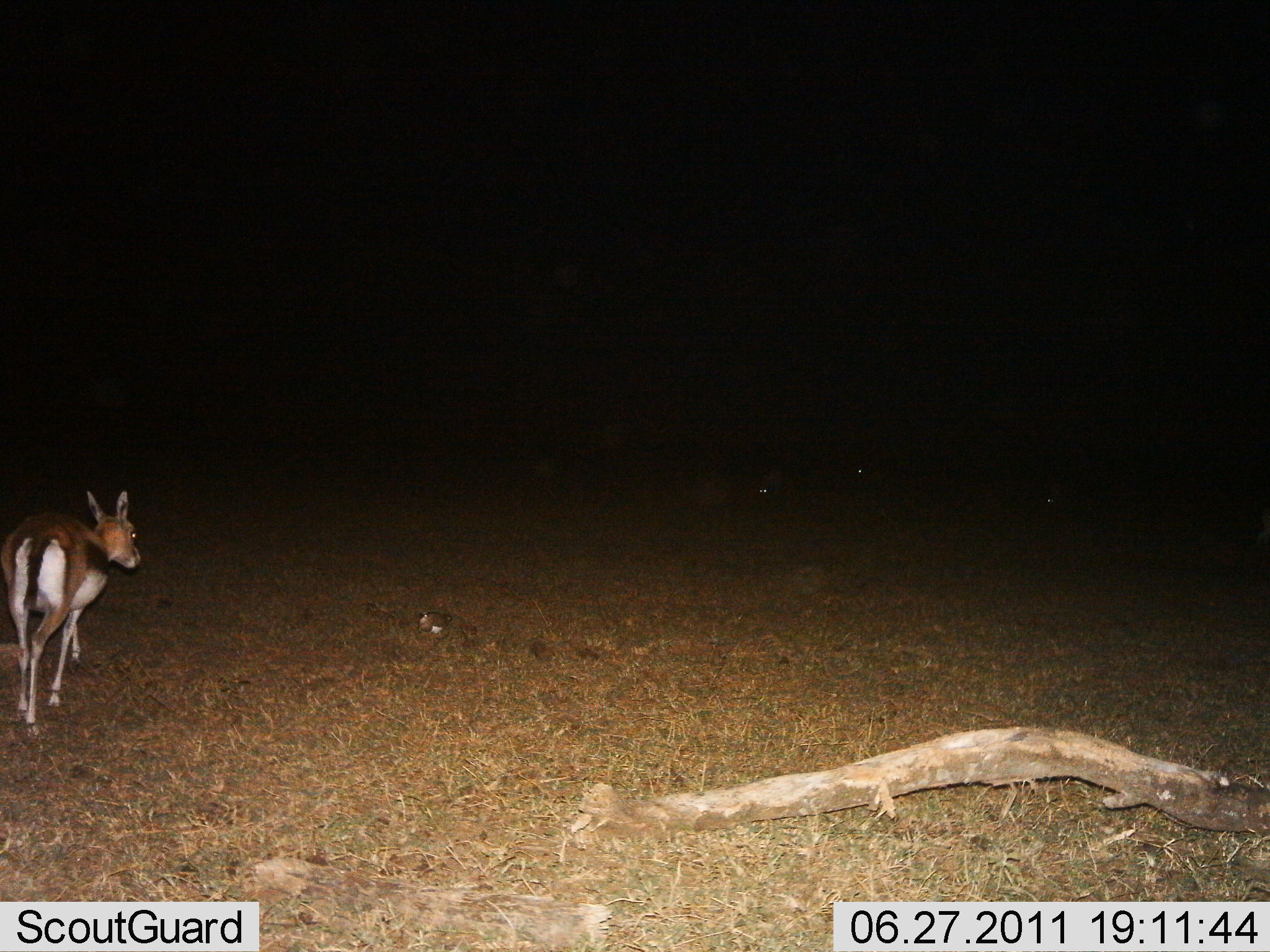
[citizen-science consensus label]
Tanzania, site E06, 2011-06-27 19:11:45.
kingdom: Animalia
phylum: Chordata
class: Mammalia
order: Artiodactyla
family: Bovidae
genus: Eudorcas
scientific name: Eudorcas thomsonii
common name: thomson's gazelle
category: gazellethomsons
Gazellethomsons (thomson's gazelle) (Eudorcas thomsonii), count 1. Behavior (volunteer vote fractions): standing 36%, resting 0%, moving 91%, interacting 0%. Young present (vote fraction): 0%. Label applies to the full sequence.